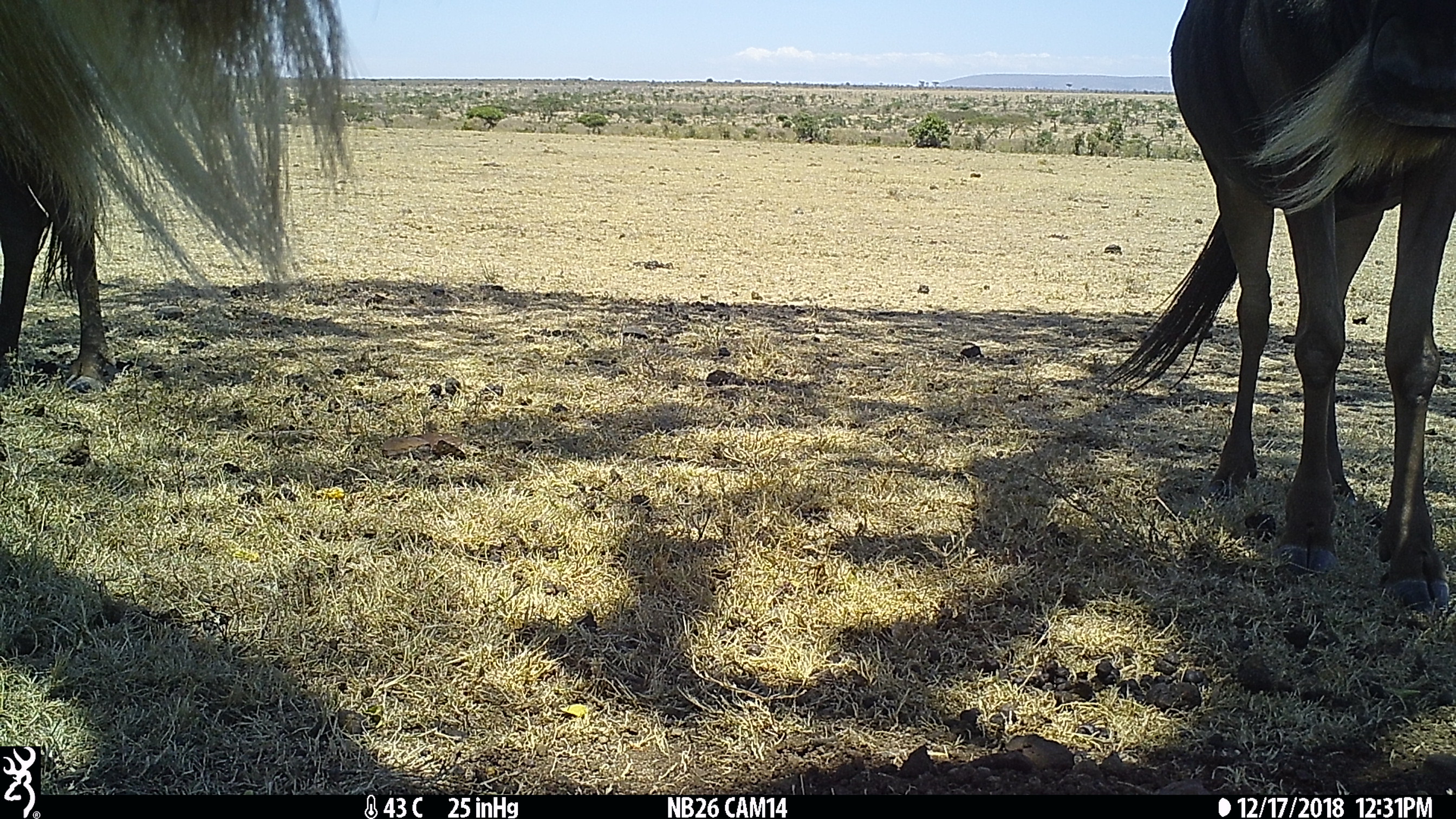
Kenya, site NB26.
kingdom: Animalia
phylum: Chordata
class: Mammalia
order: Artiodactyla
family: Bovidae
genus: Connochaetes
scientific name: Connochaetes taurinus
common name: blue wildebeest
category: wildebeest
Wildebeest (blue wildebeest) (Connochaetes taurinus).